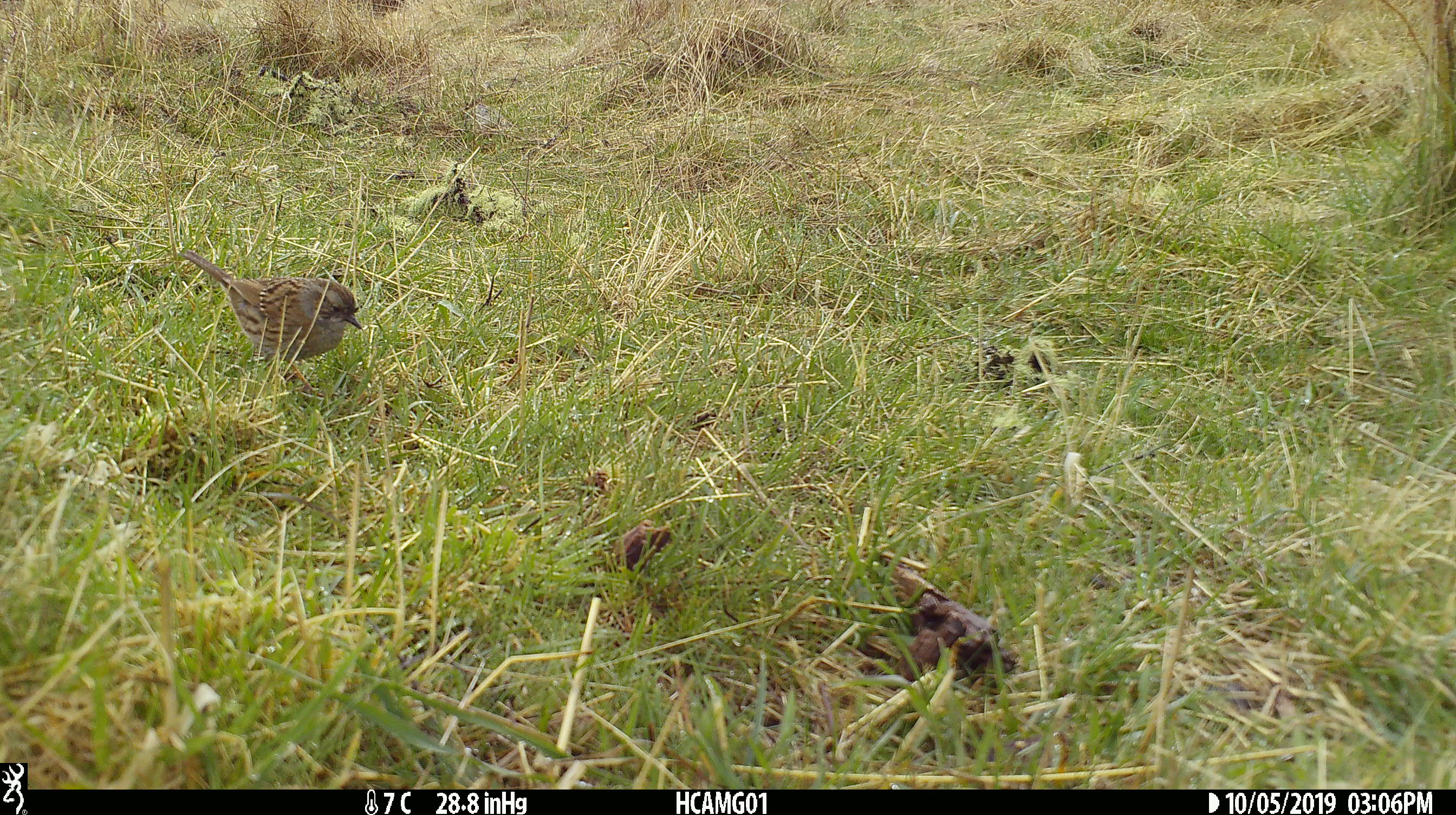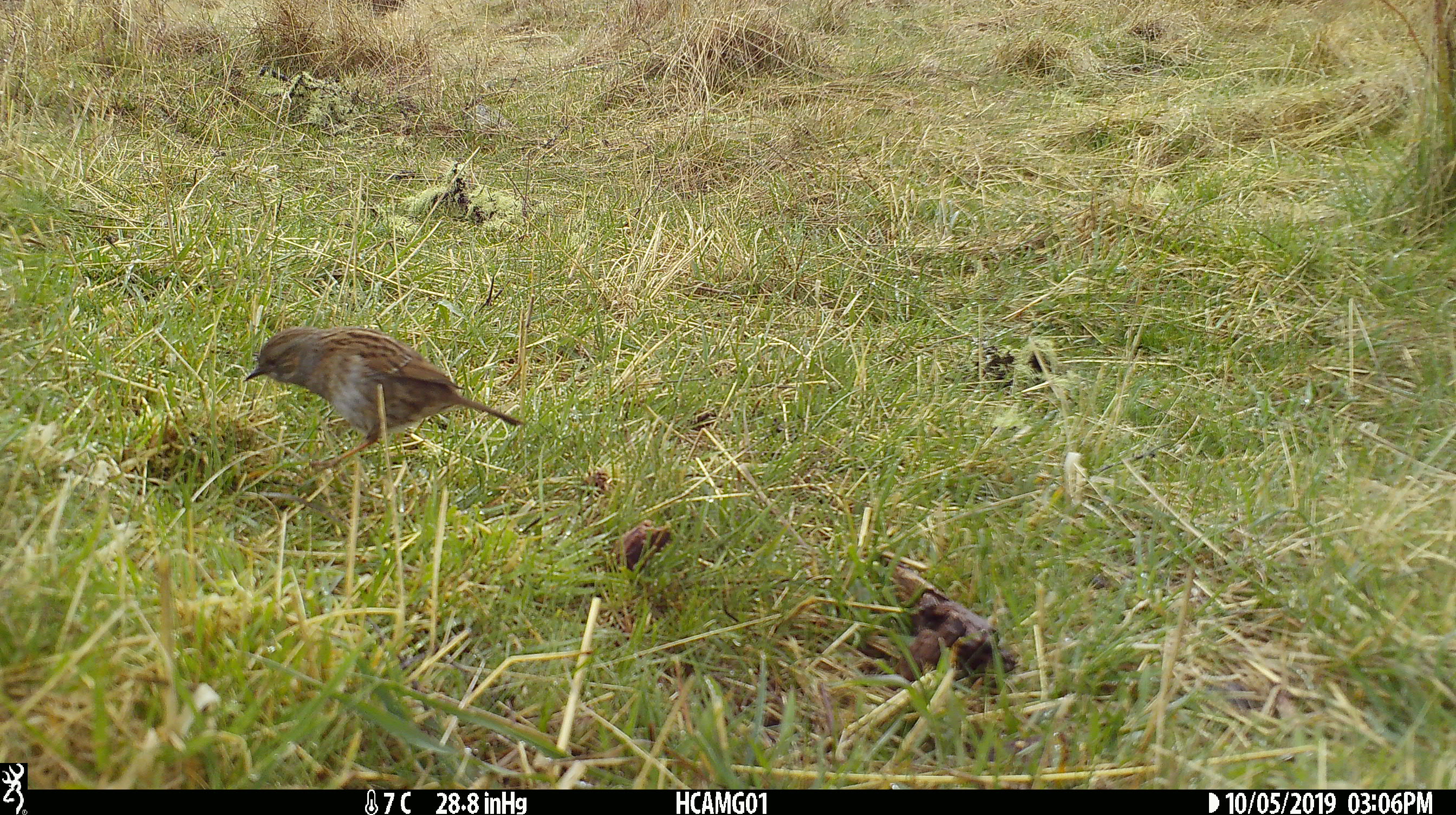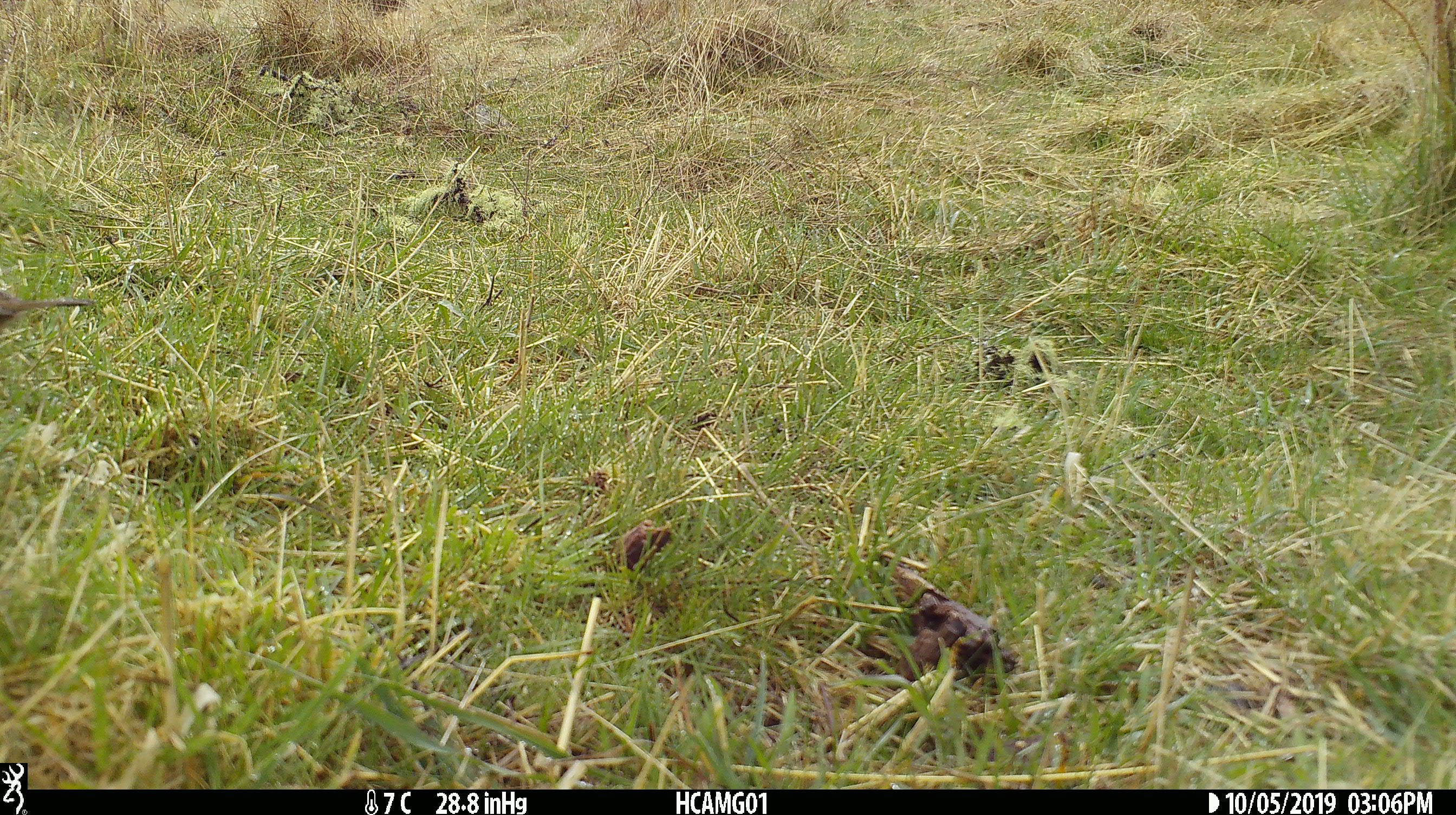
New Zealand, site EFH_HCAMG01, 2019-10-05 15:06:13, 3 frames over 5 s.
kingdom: Animalia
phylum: Chordata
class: Aves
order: Passeriformes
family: Prunellidae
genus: Prunella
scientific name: Prunella modularis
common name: dunnock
Dunnock (Prunella modularis).